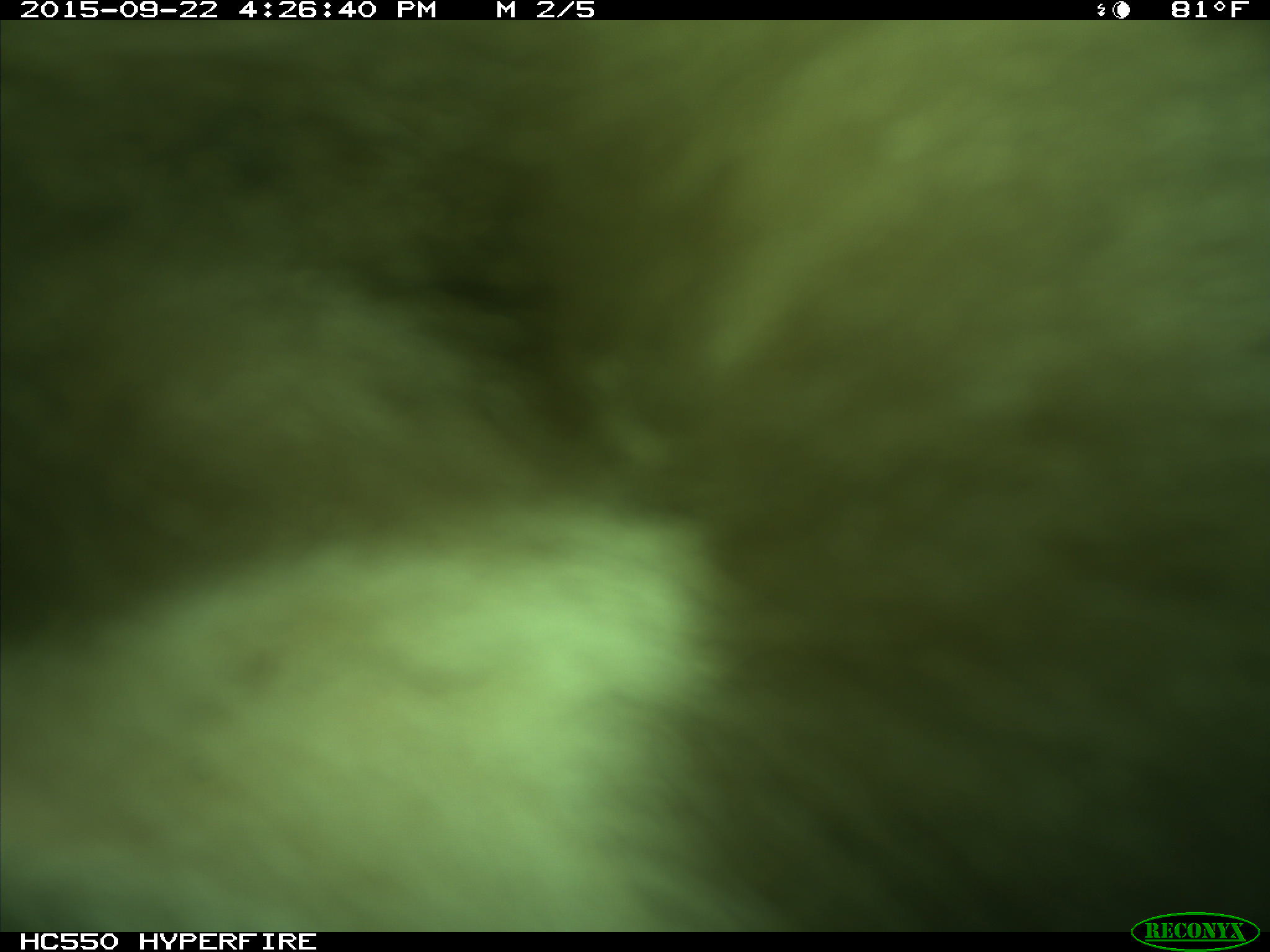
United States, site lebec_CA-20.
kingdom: Animalia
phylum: Chordata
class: Mammalia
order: Carnivora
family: Ursidae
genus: Ursus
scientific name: Ursus americanus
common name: american black bear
Ursus americanus (american black bear).